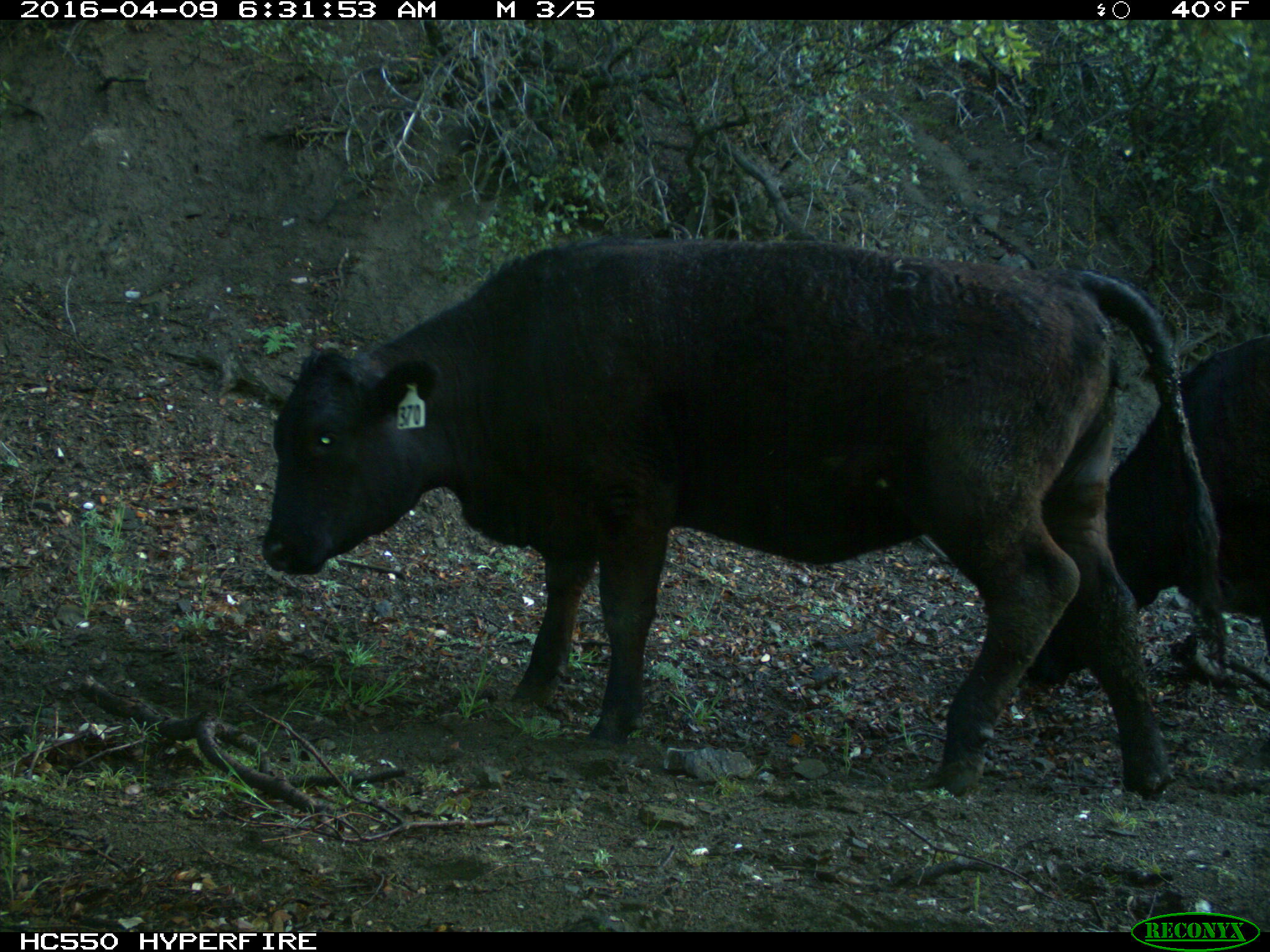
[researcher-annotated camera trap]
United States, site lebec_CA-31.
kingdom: Animalia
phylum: Chordata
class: Mammalia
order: Artiodactyla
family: Bovidae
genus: Bos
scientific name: Bos taurus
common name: domestic cow